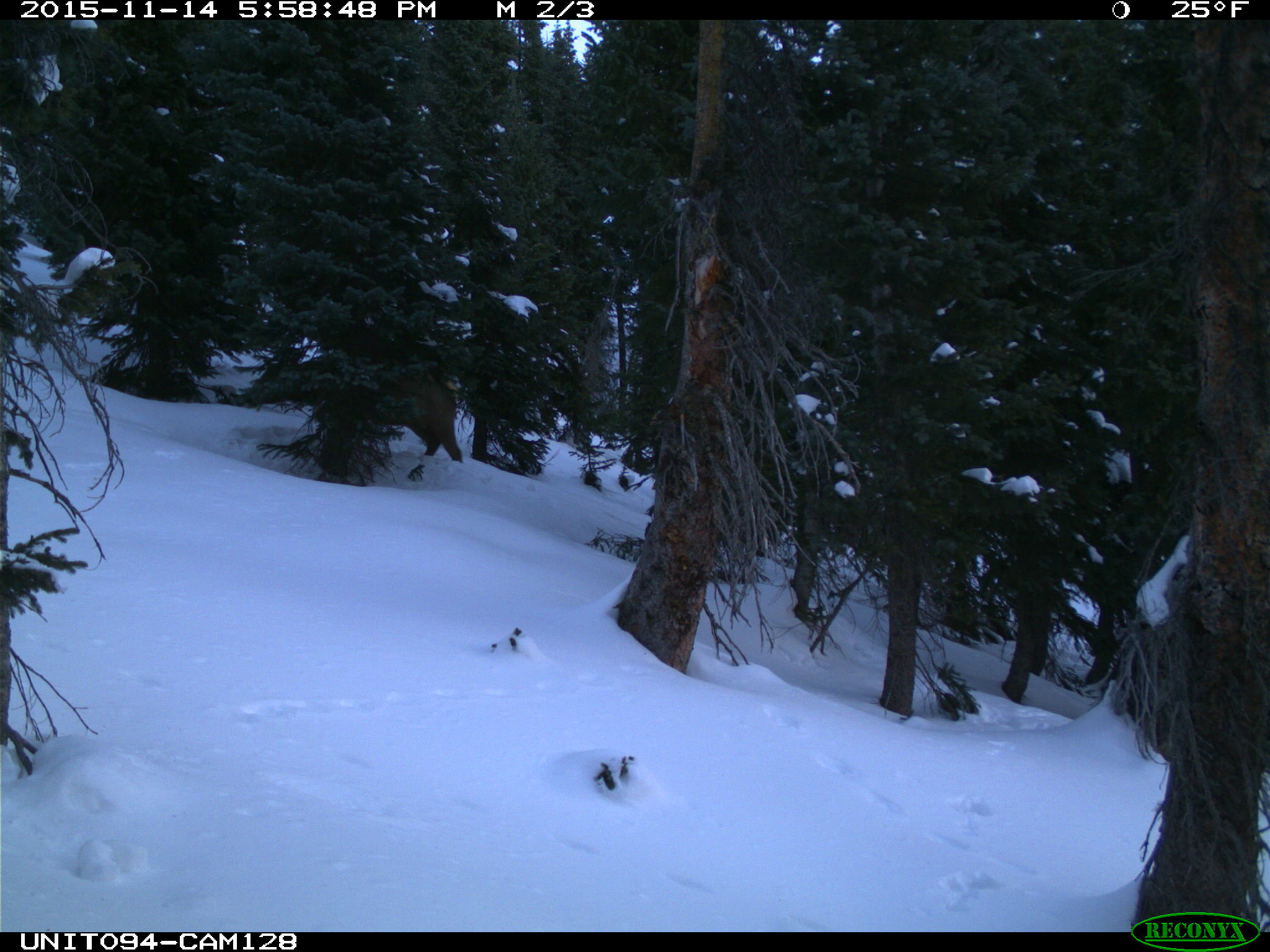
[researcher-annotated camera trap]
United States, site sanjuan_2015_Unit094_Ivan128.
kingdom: Animalia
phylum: Chordata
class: Mammalia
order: Artiodactyla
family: Cervidae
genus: Cervus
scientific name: Cervus elaphus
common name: red deer